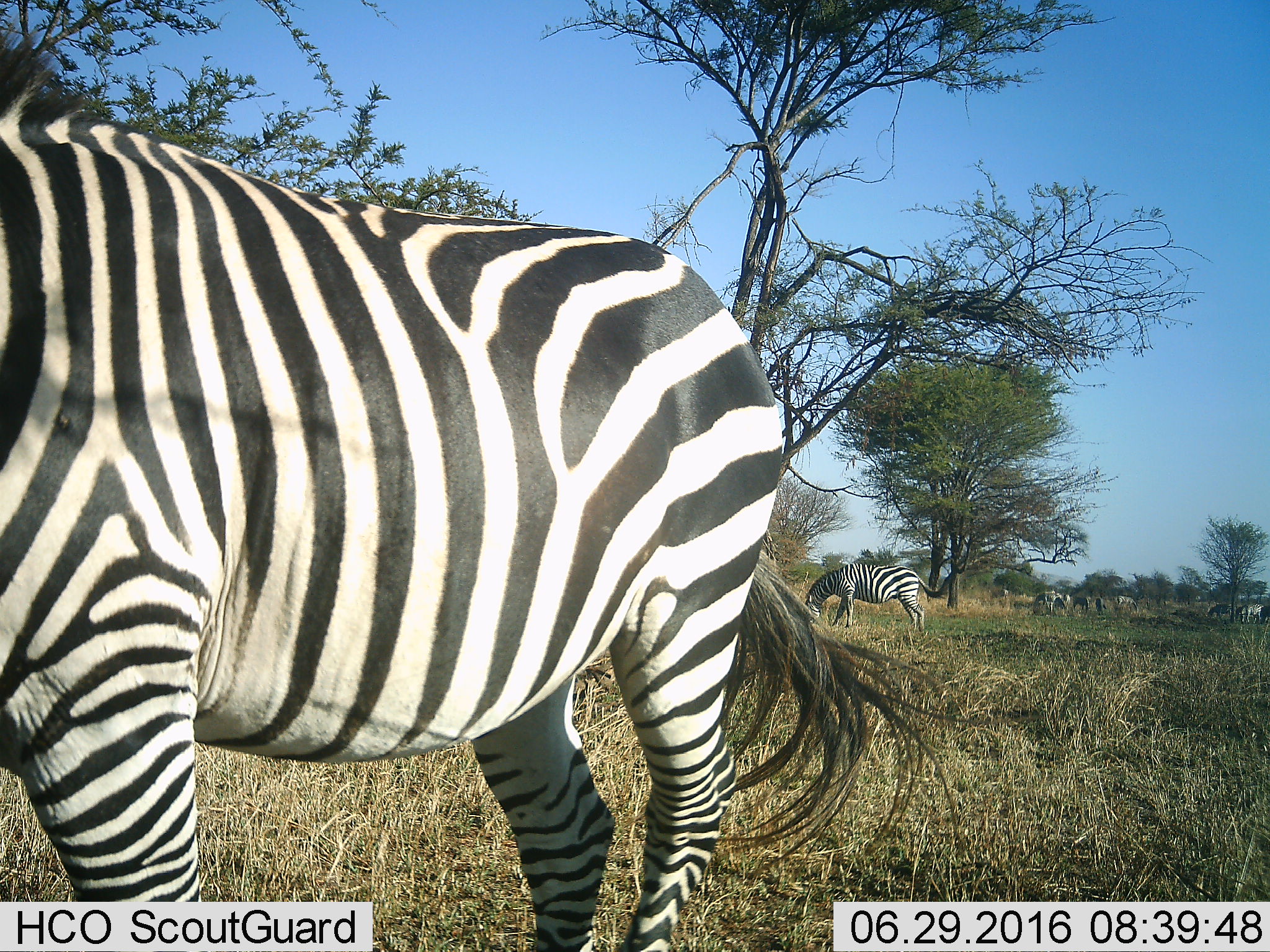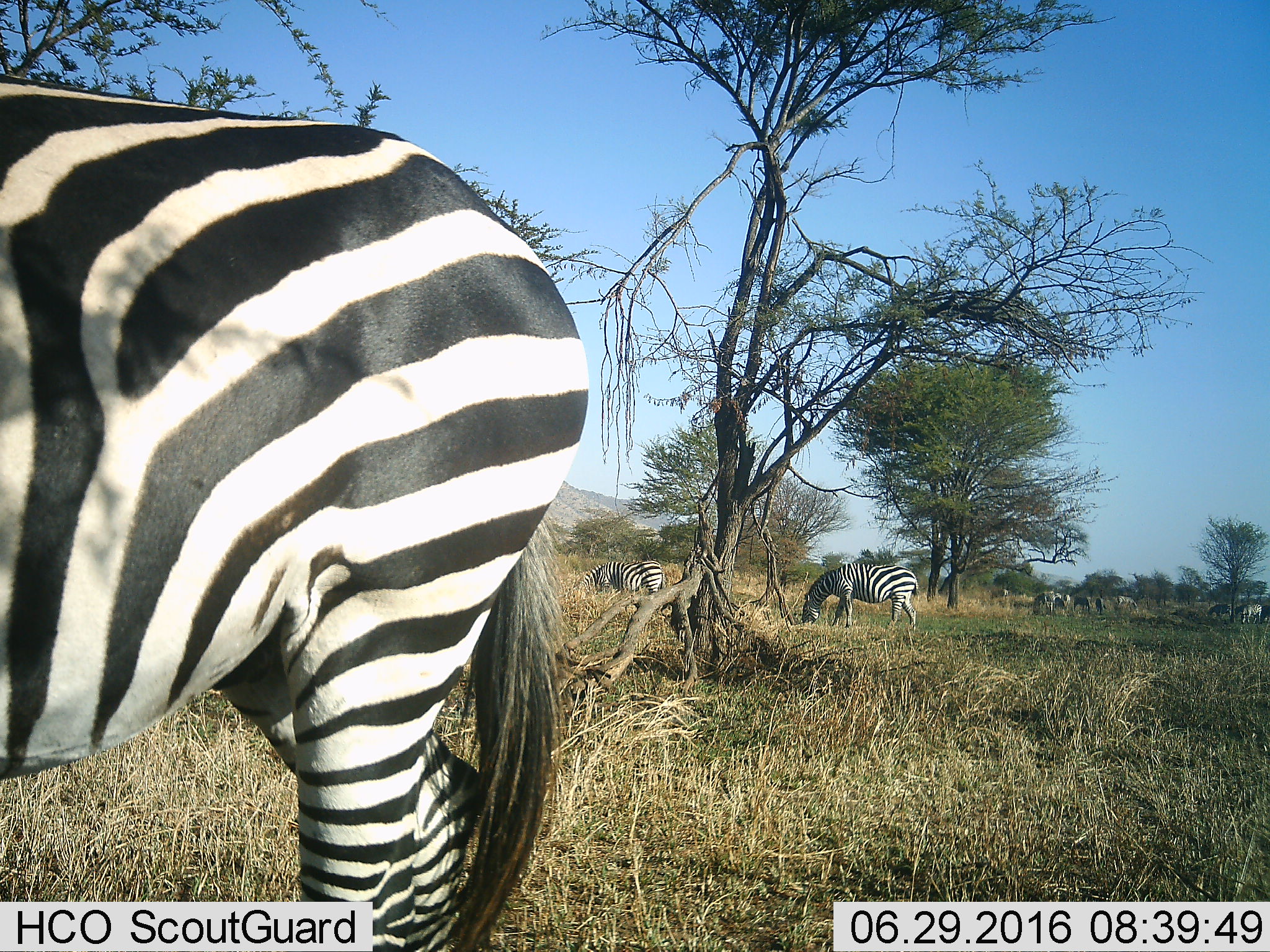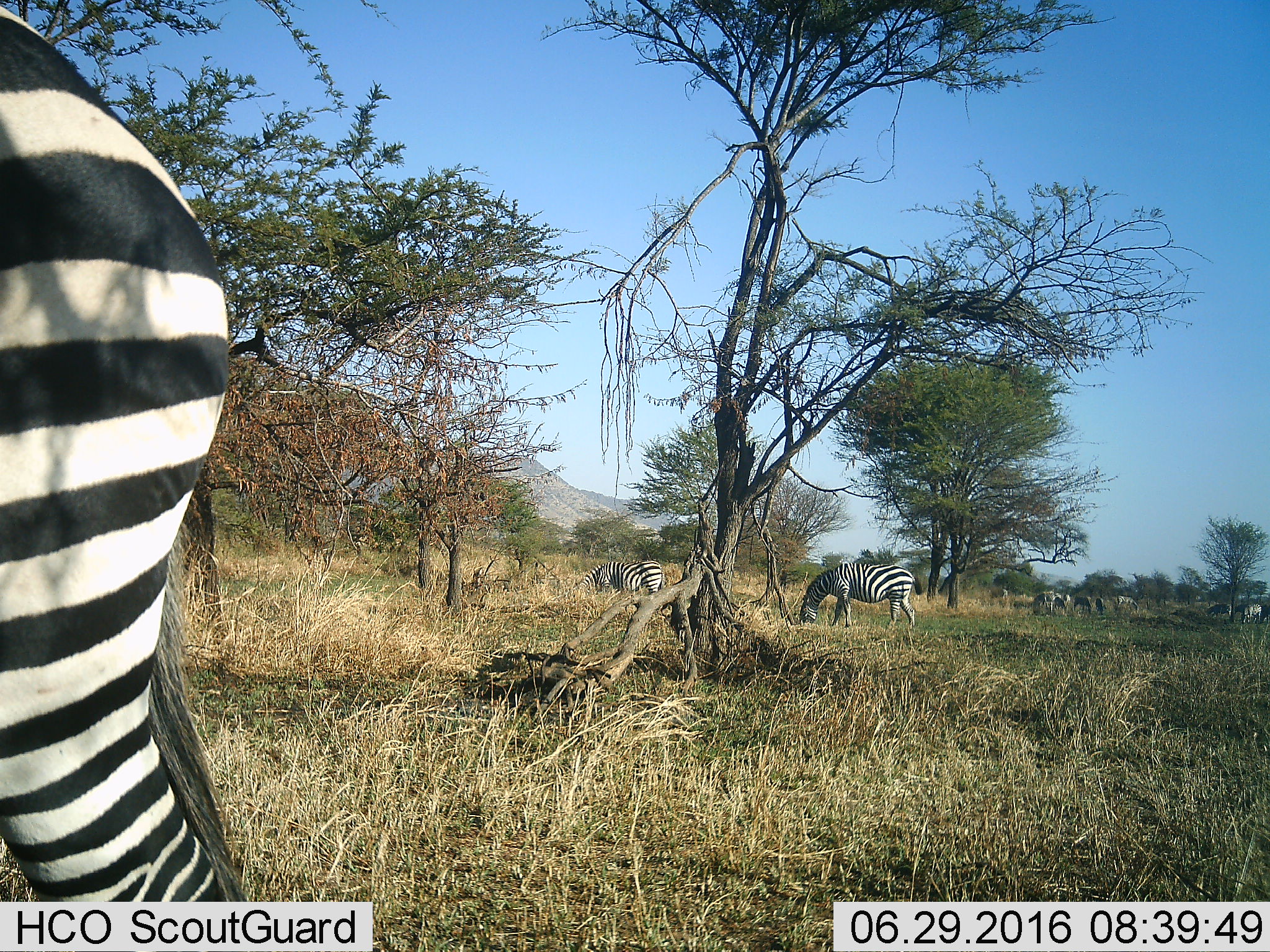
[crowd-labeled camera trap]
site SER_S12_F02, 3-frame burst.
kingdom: Animalia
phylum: Chordata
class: Mammalia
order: Perissodactyla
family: Equidae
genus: Equus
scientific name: Equus quagga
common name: plains zebra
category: zebraplains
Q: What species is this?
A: Zebraplains (plains zebra) (Equus quagga).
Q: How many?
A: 11-50.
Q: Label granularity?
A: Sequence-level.